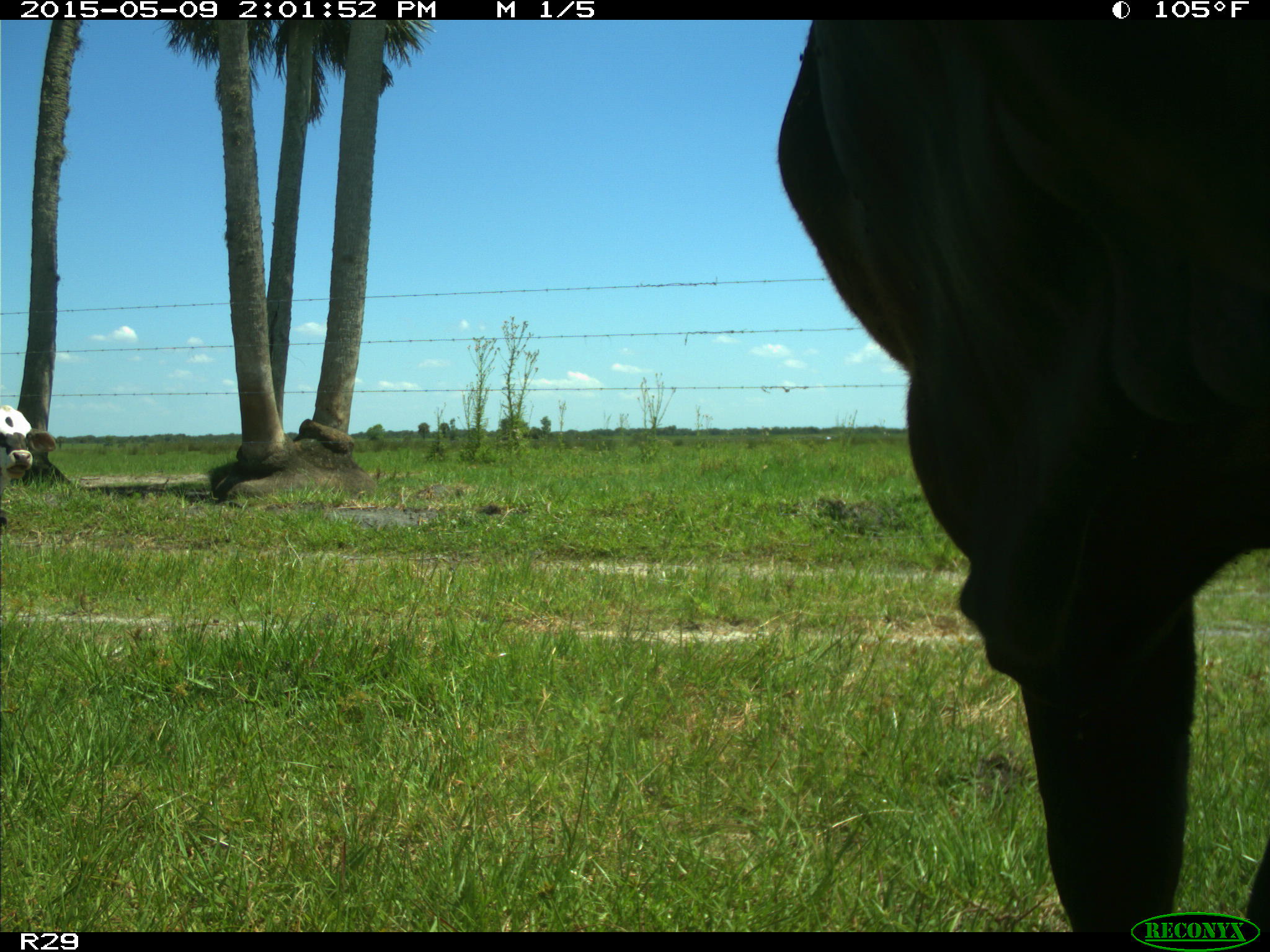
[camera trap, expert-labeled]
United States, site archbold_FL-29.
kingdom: Animalia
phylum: Chordata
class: Mammalia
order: Artiodactyla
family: Bovidae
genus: Bos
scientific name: Bos taurus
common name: domestic cow